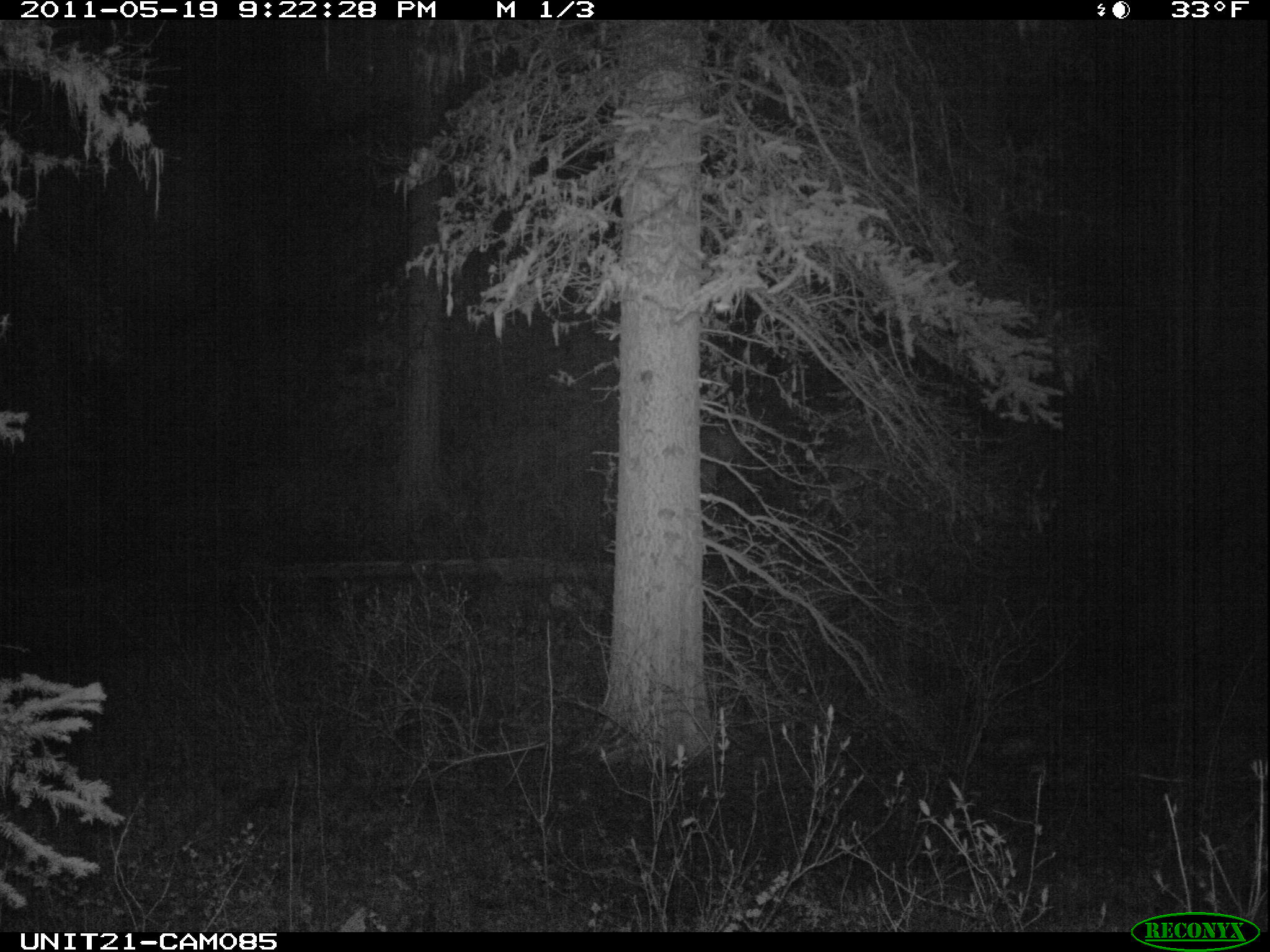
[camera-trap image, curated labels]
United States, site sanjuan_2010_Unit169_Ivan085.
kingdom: Animalia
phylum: Chordata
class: Mammalia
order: Artiodactyla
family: Cervidae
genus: Cervus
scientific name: Cervus elaphus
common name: red deer